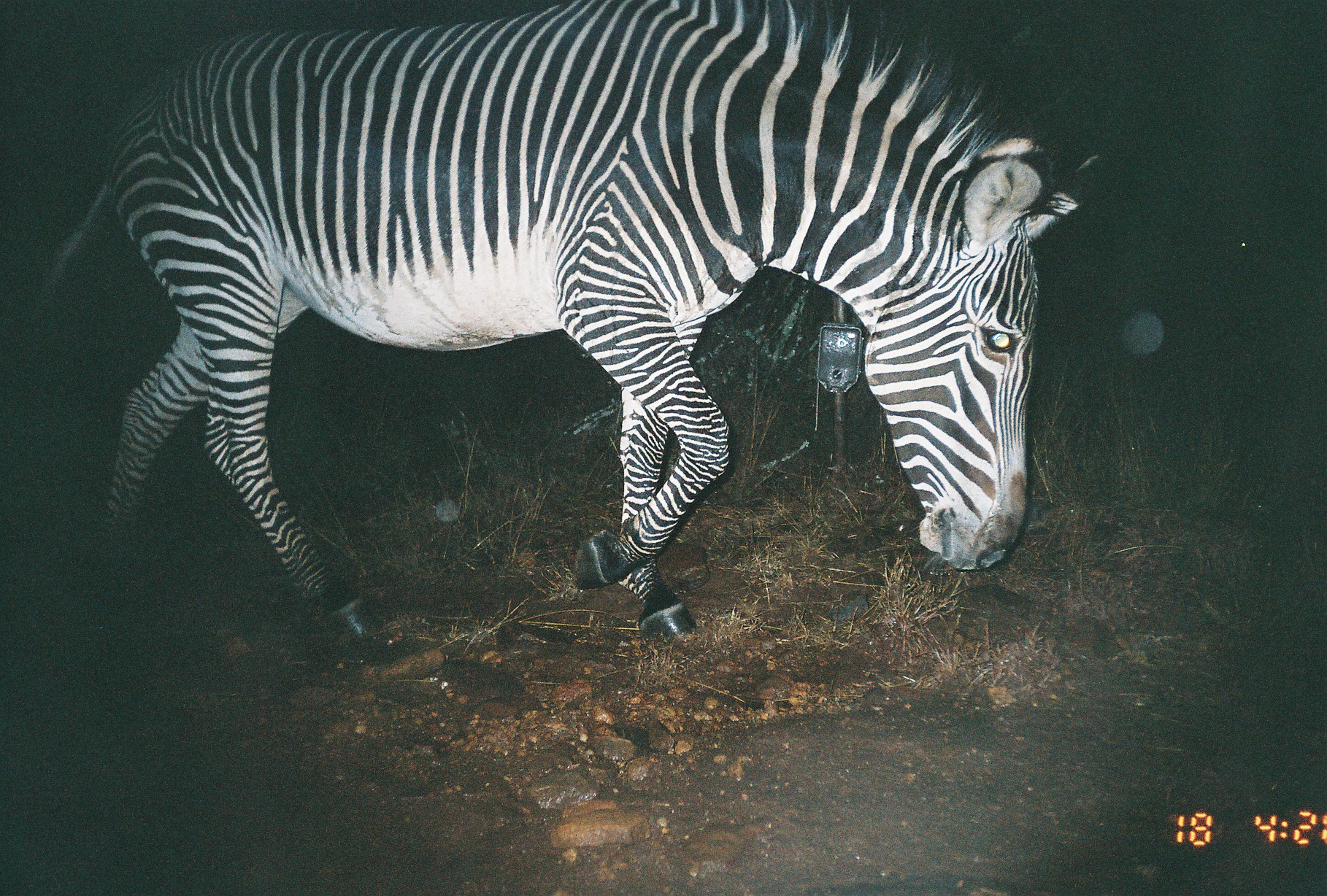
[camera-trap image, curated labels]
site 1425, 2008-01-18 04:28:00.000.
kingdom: Animalia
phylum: Chordata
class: Mammalia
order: Perissodactyla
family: Equidae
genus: Equus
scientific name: Equus grevyi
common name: grévy's zebra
Equus grevyi (grévy's zebra), count 1.